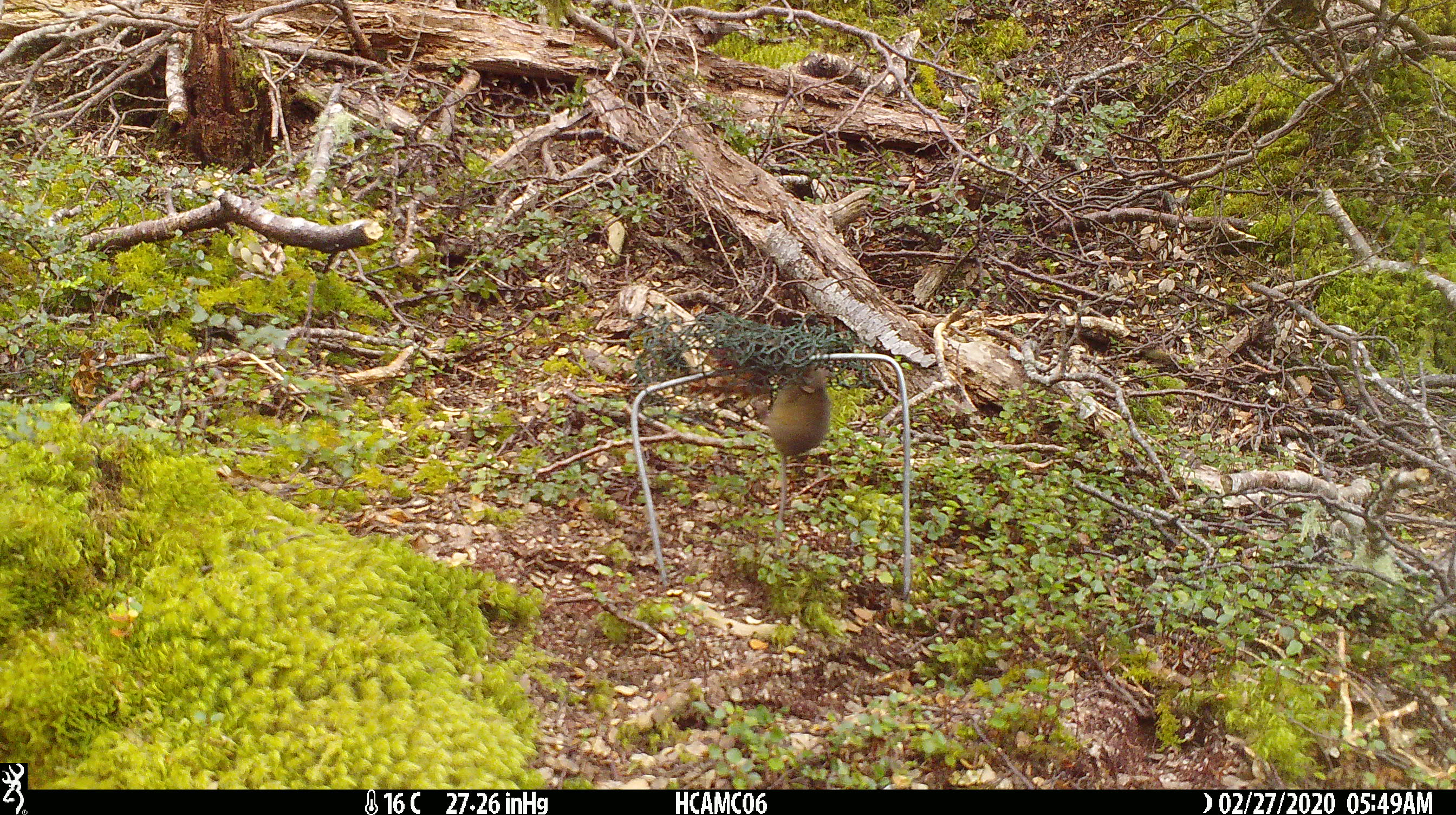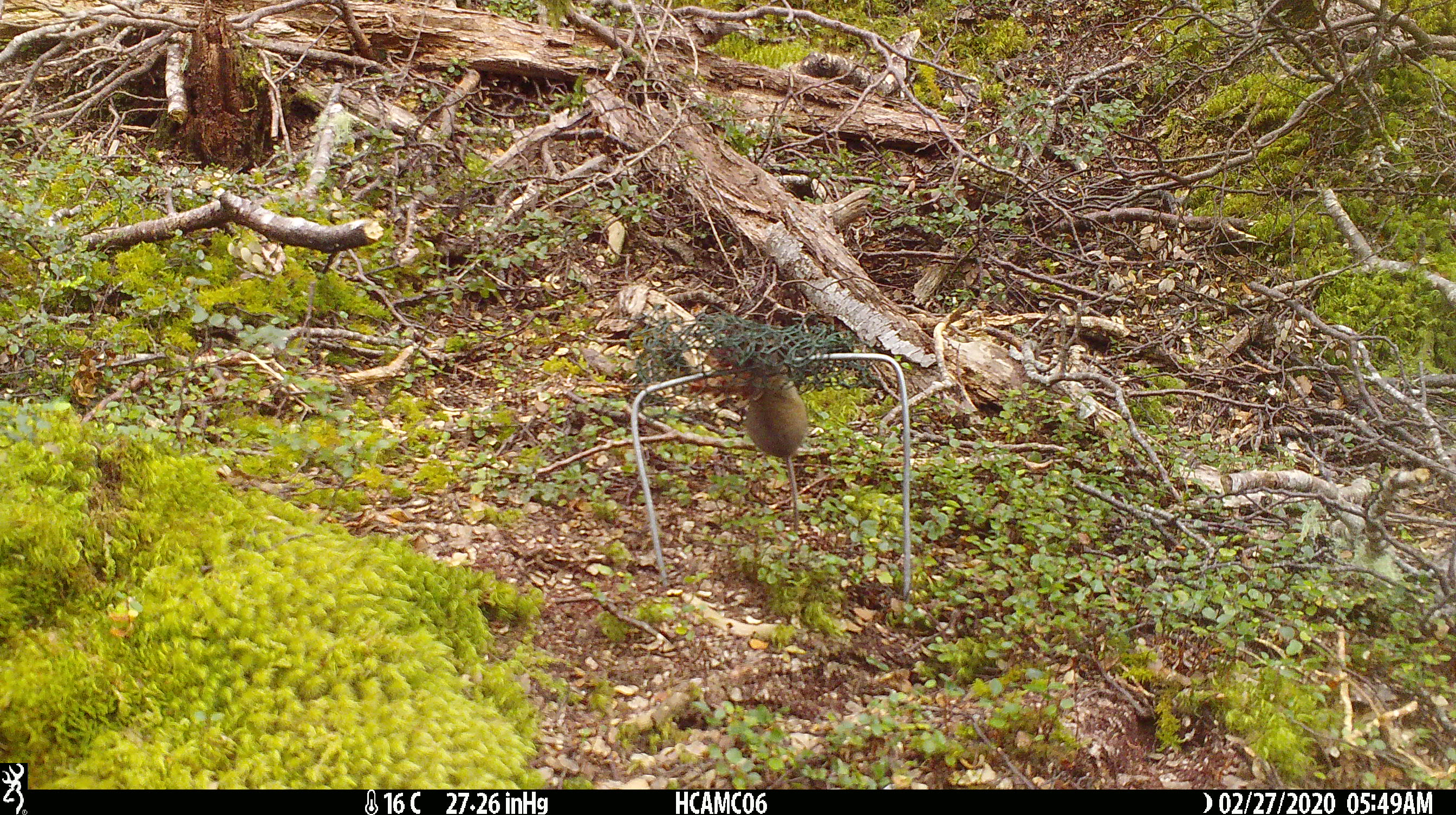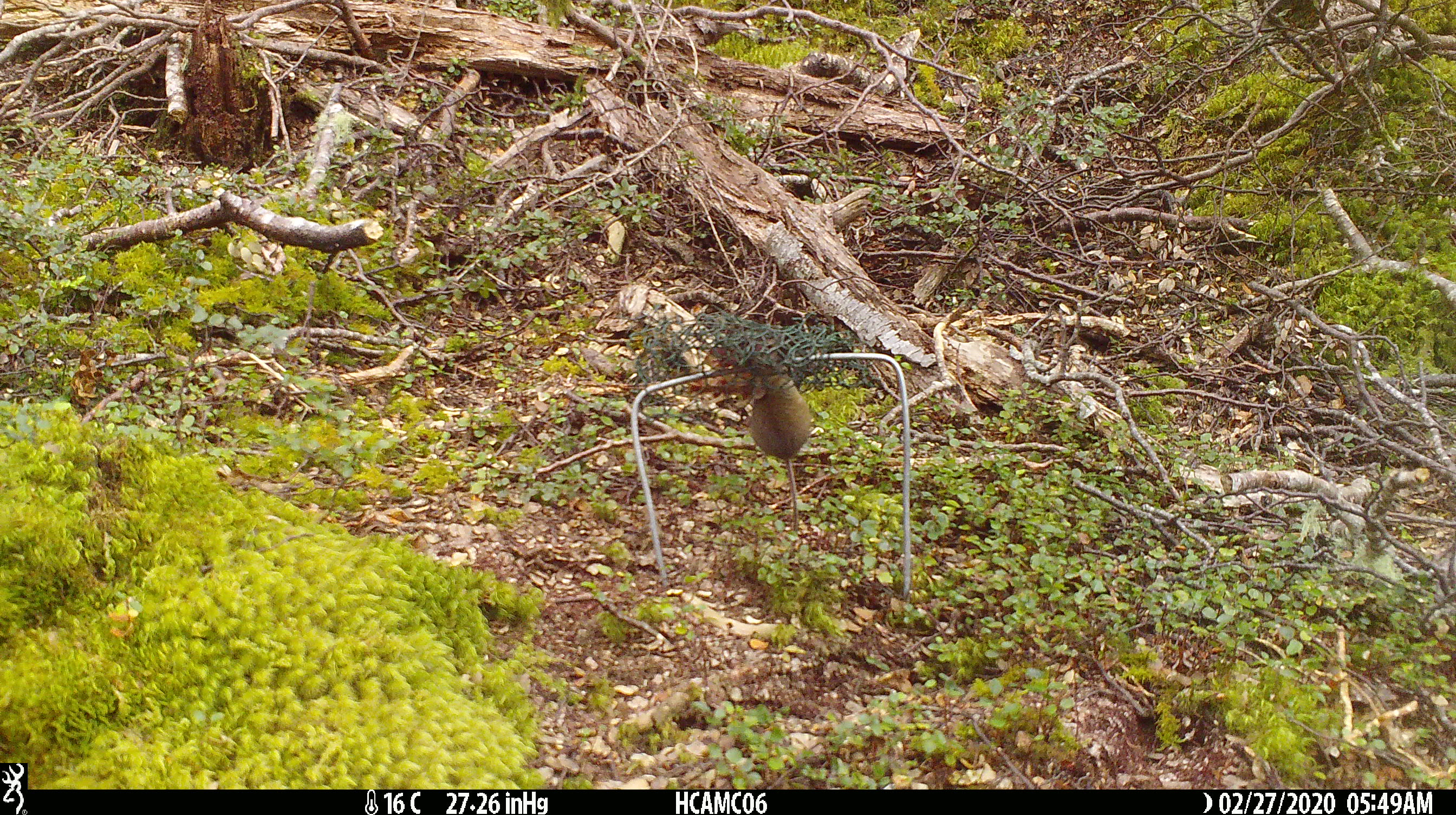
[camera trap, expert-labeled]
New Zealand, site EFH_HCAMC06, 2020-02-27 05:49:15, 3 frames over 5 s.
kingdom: Animalia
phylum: Chordata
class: Mammalia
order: Rodentia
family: Muridae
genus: Mus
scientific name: Mus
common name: mouse